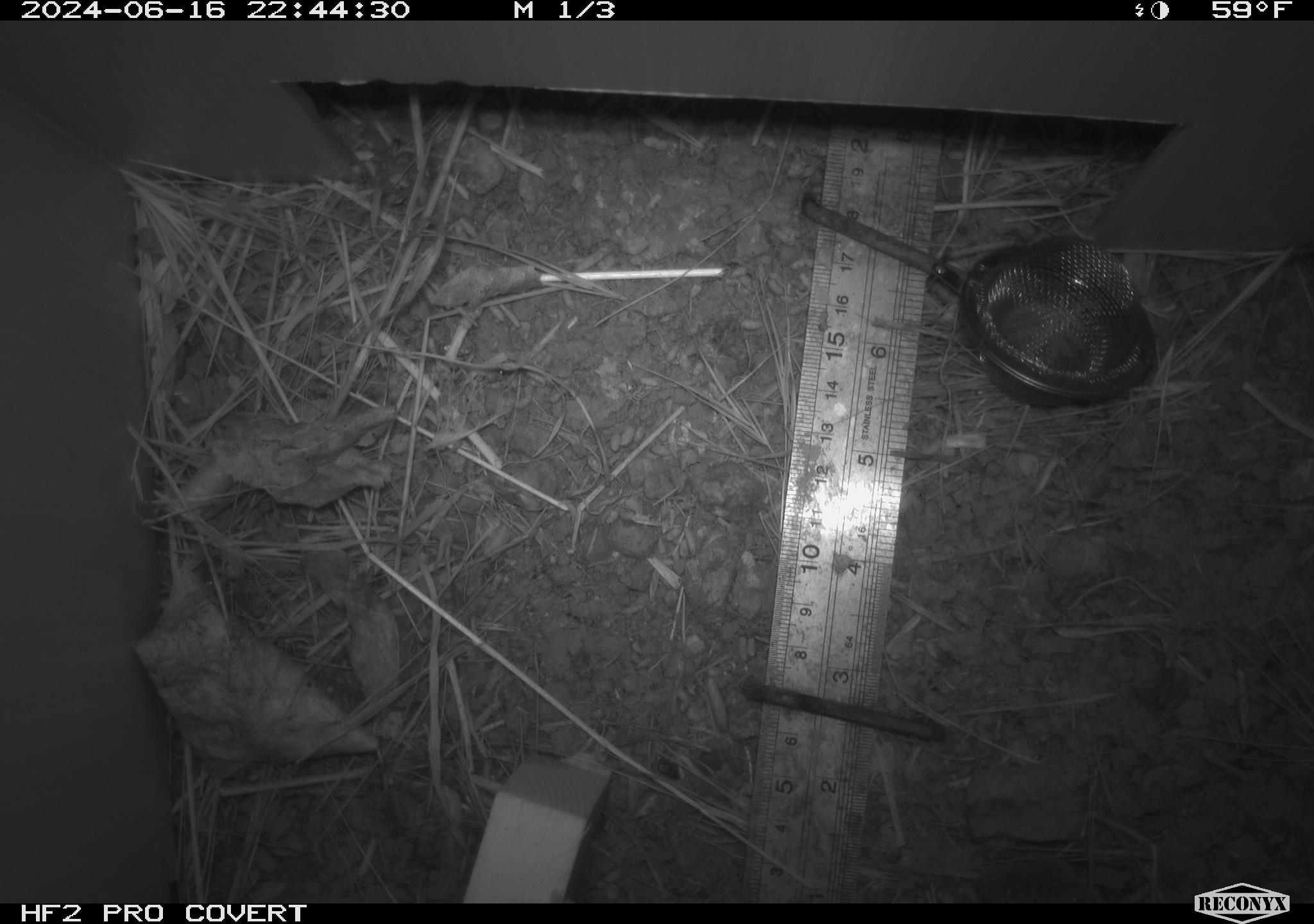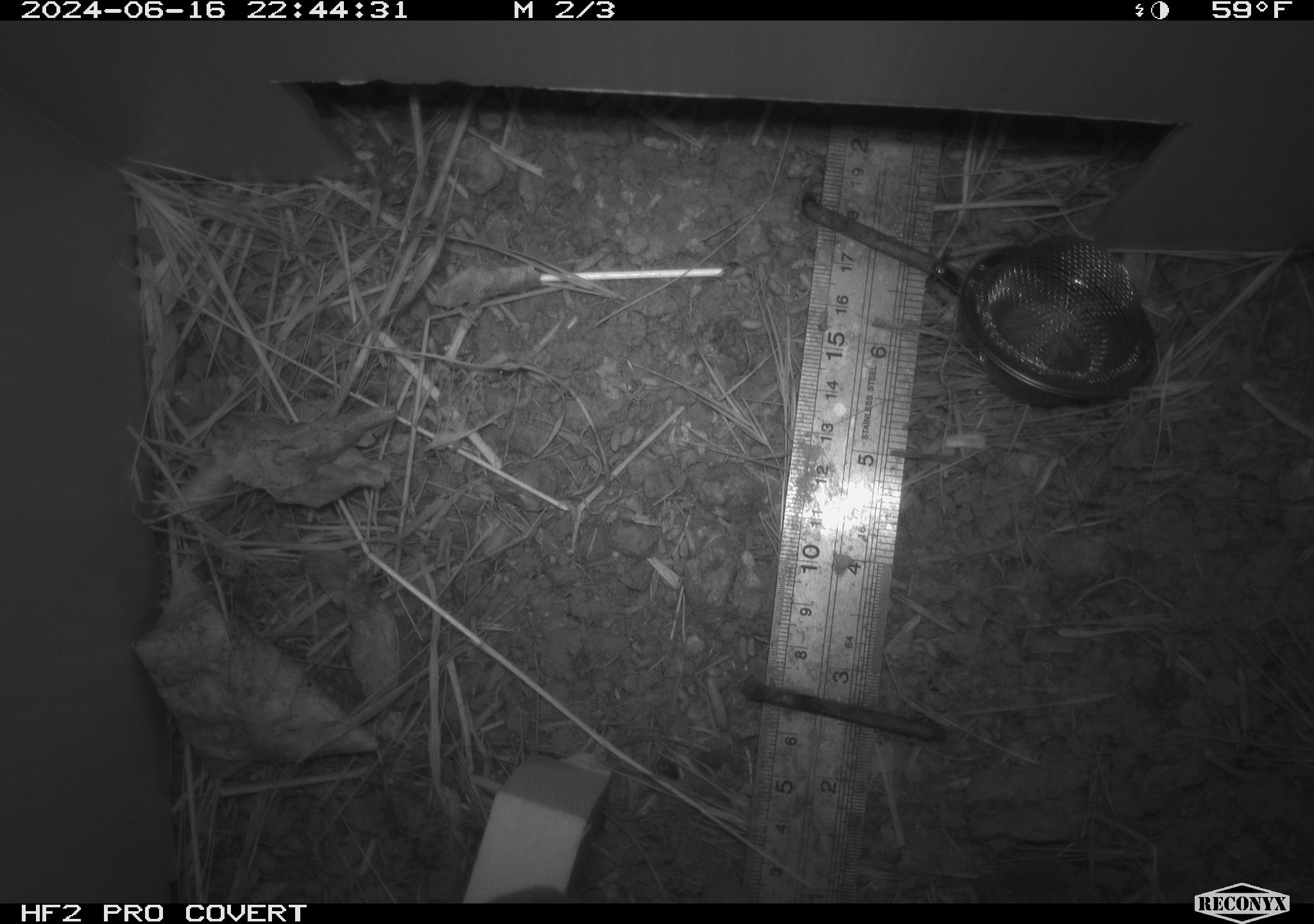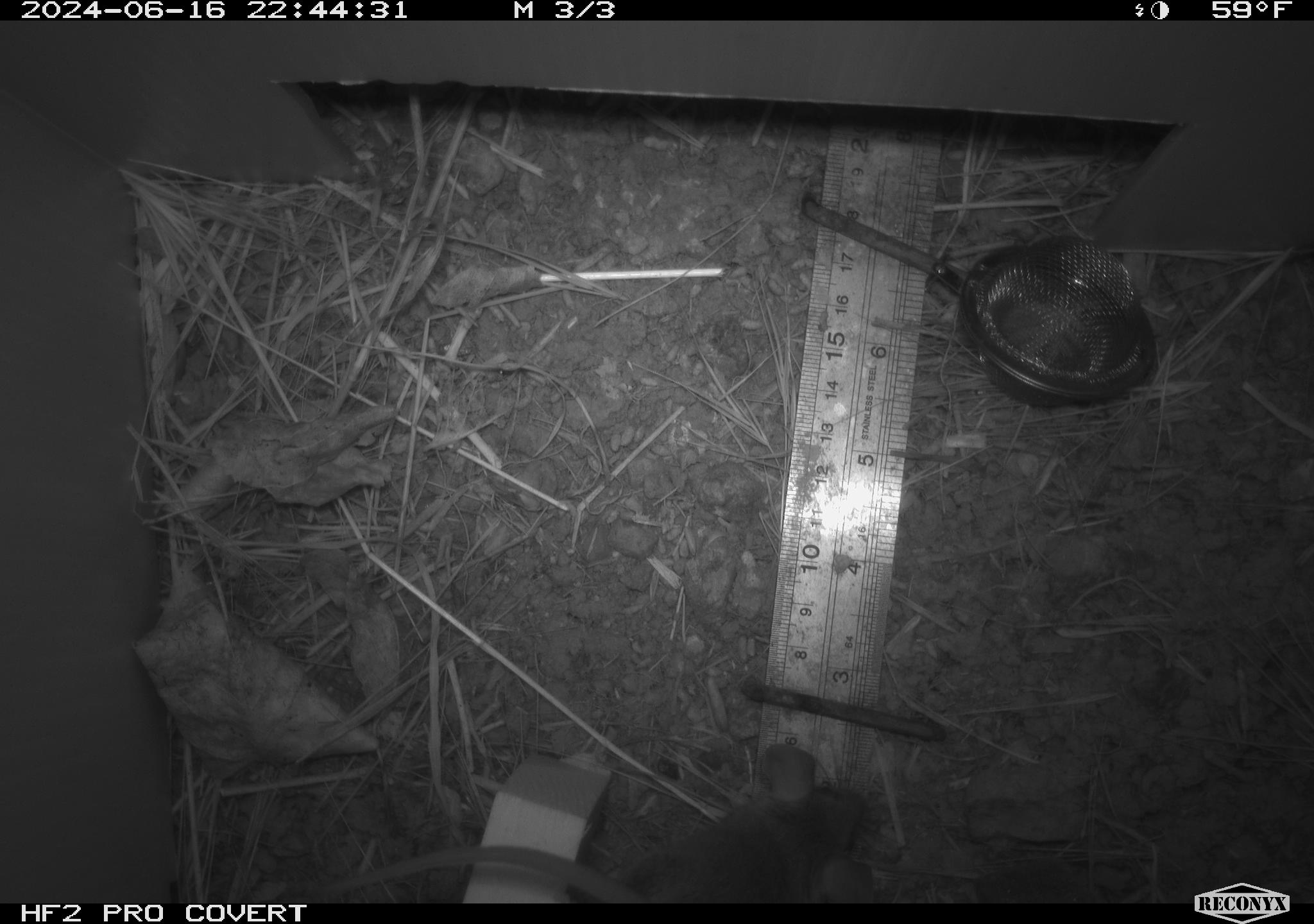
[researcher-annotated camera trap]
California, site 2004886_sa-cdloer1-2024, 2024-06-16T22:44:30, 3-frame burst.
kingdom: Animalia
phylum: Chordata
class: Mammalia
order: Rodentia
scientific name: Rodentia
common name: mouse species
Mouse species (Rodentia).